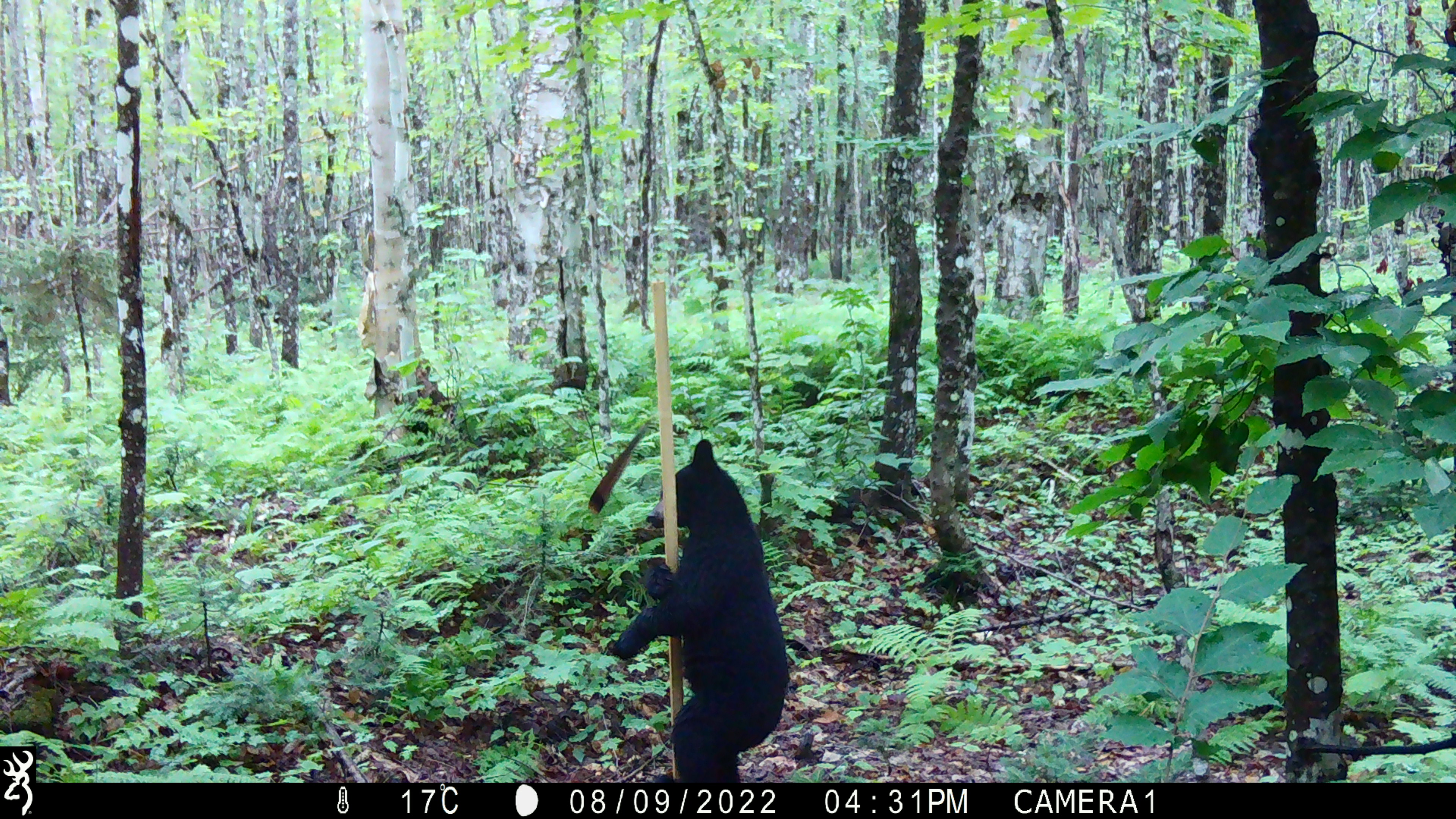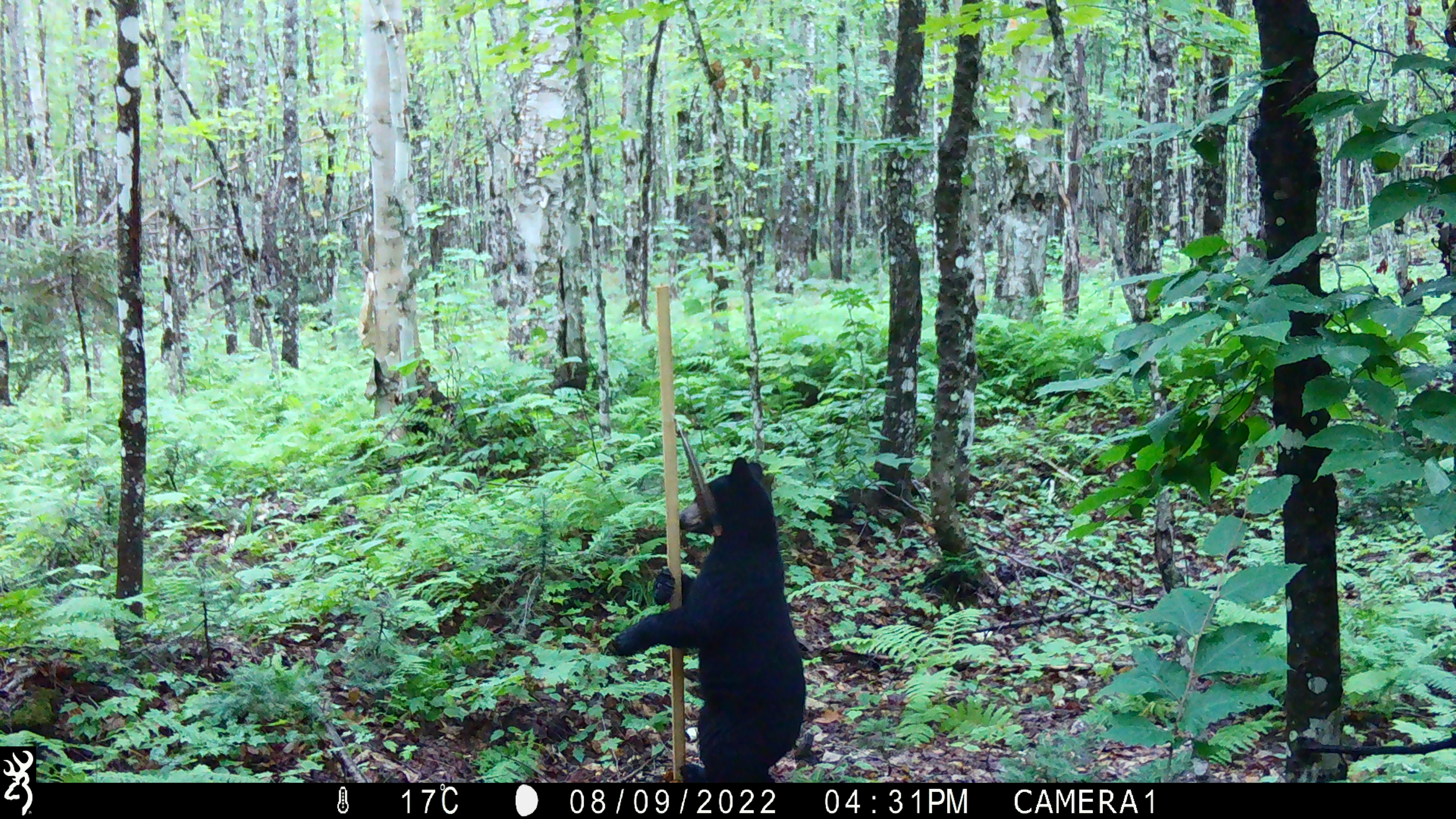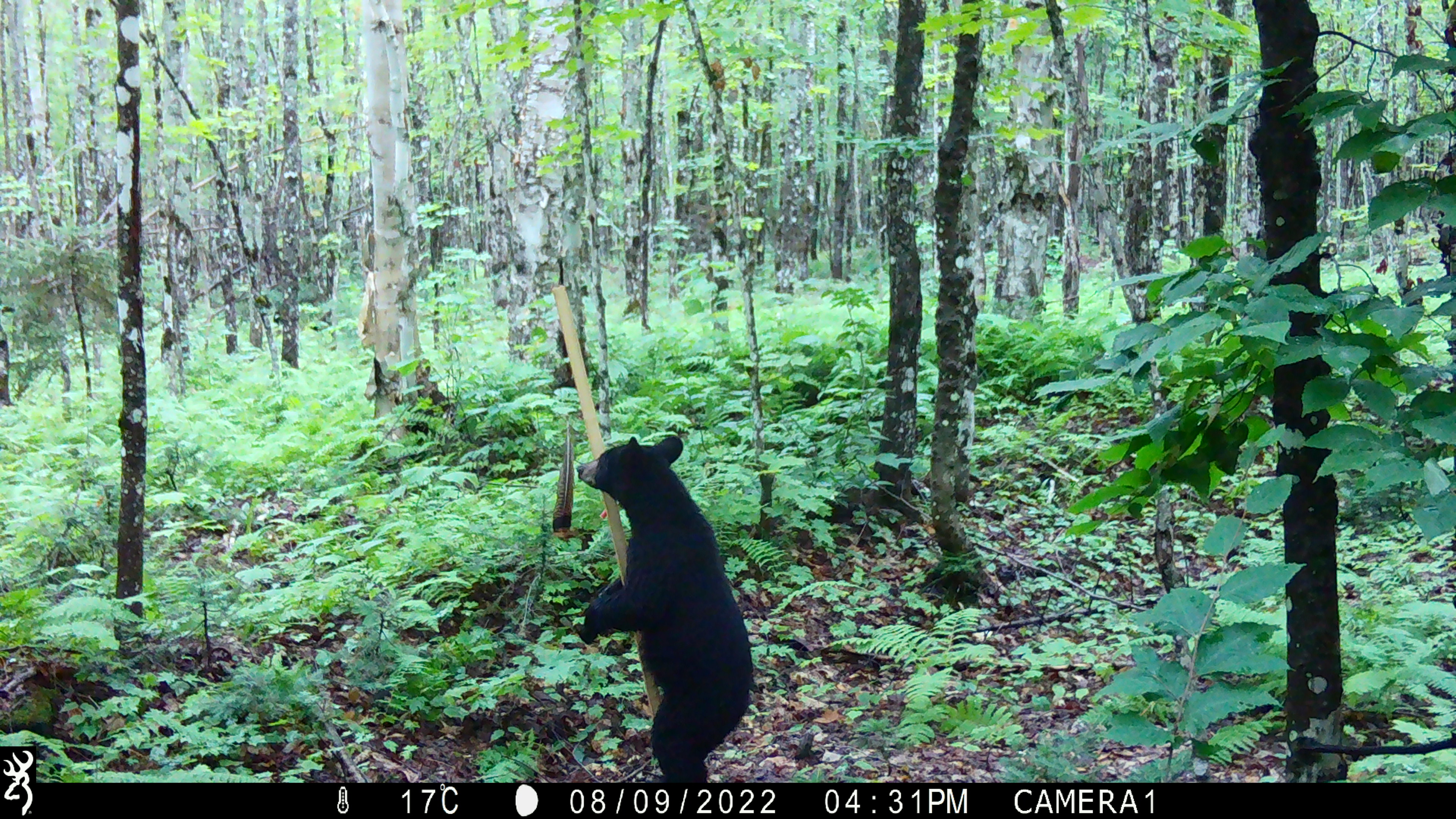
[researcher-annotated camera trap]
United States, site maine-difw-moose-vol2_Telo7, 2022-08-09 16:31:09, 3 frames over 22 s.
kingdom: Animalia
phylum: Chordata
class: Mammalia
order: Carnivora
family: Ursidae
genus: Ursus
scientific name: Ursus americanus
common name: black bear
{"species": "black bear (Ursus americanus)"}